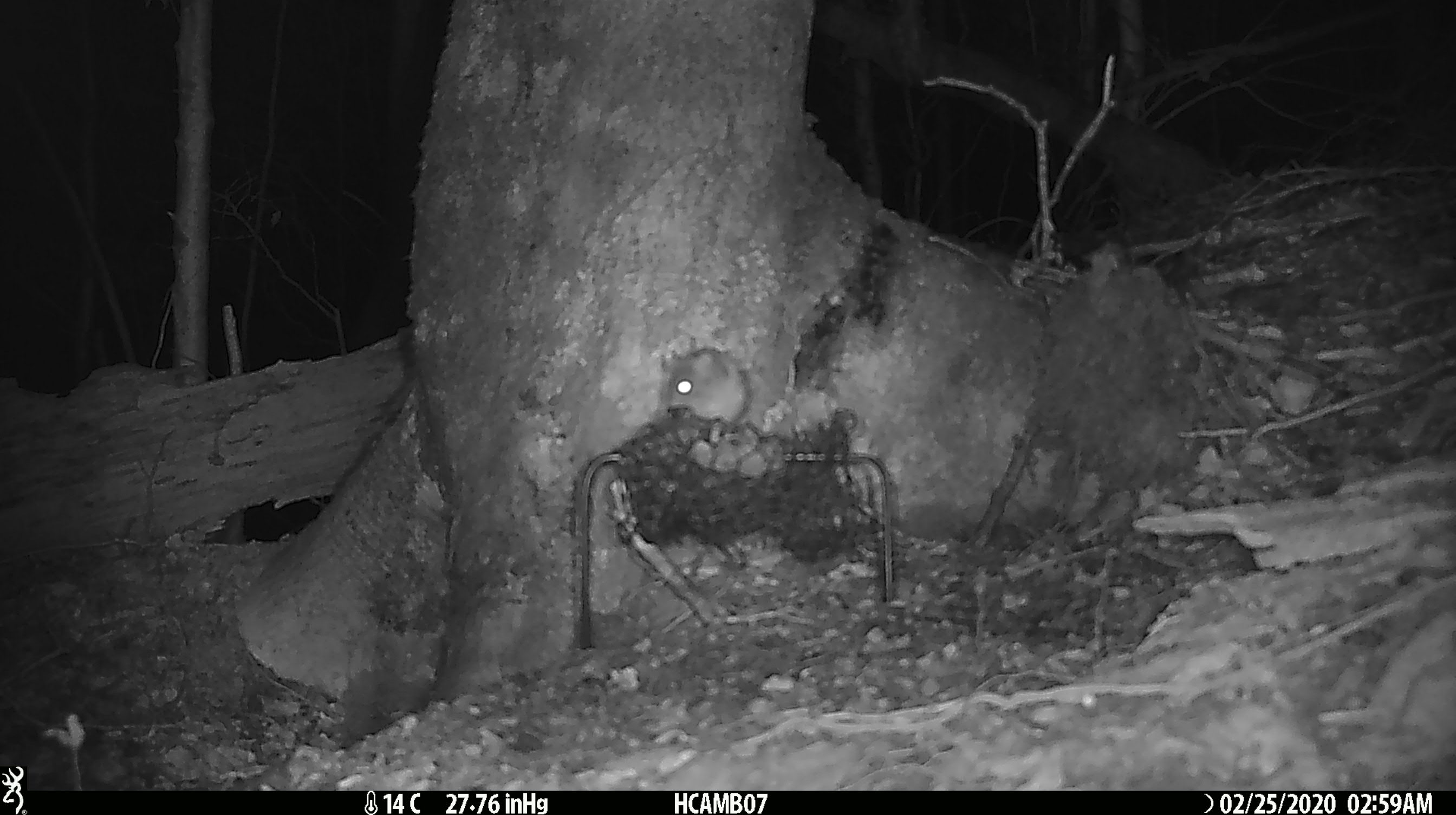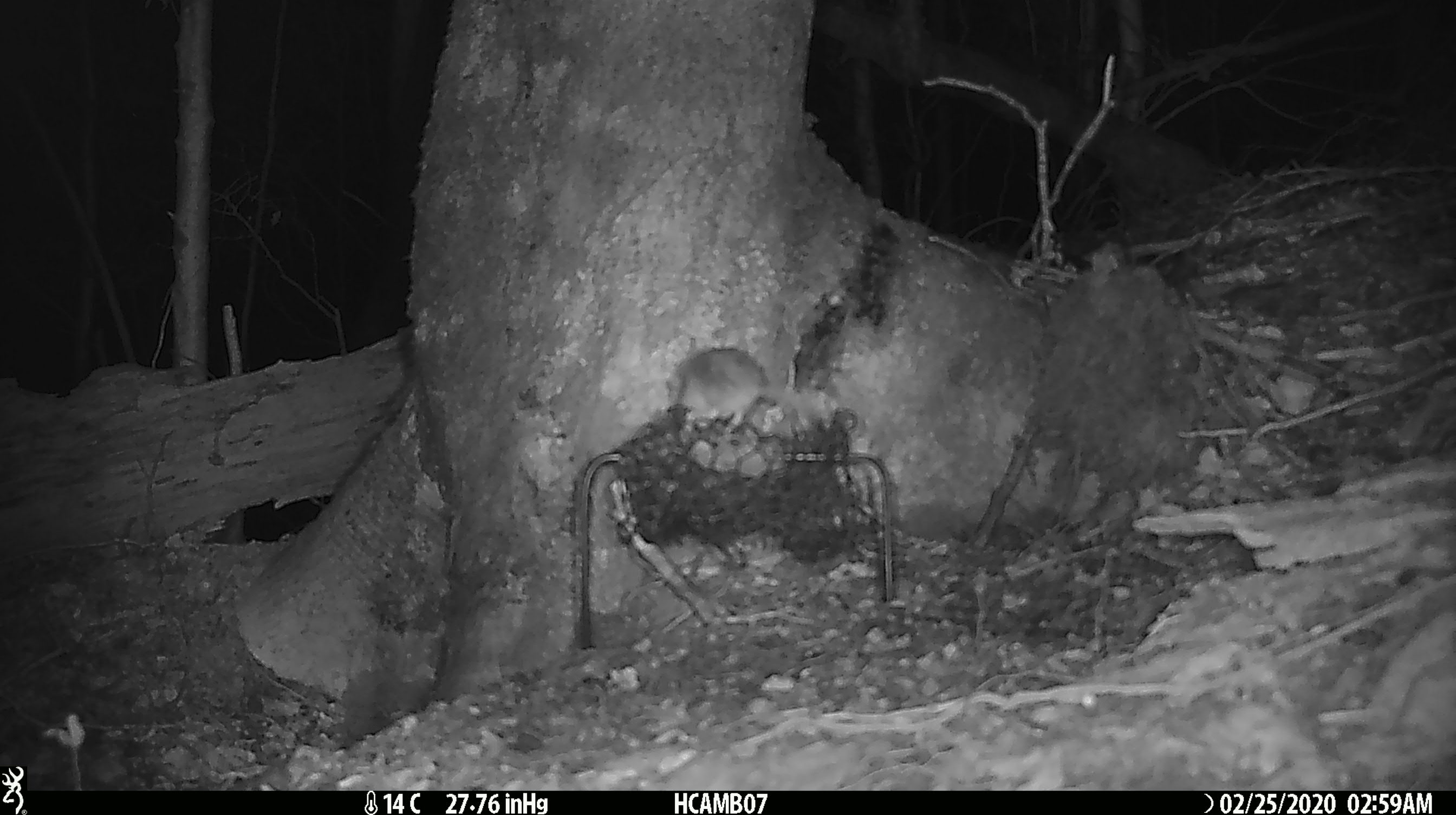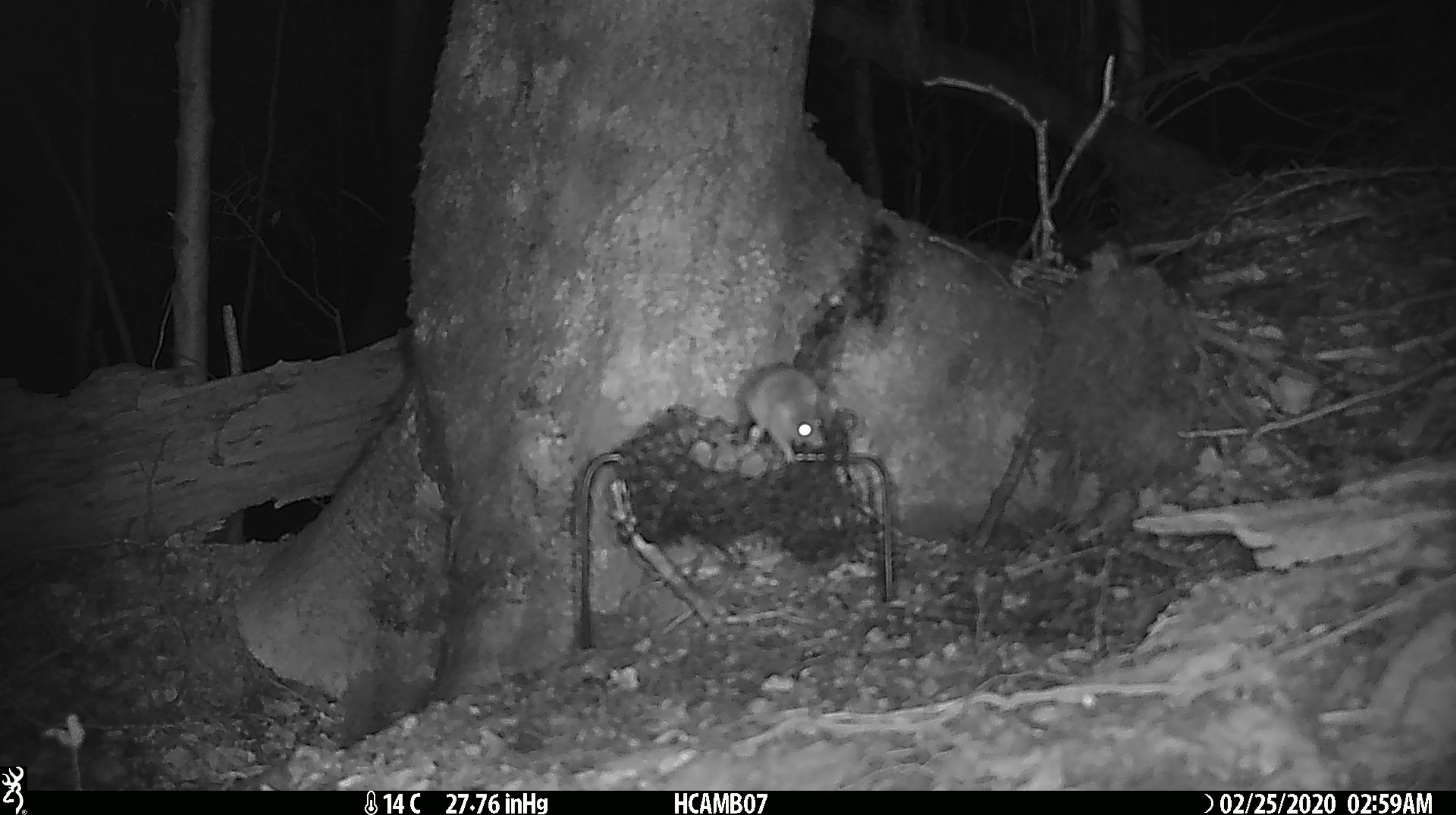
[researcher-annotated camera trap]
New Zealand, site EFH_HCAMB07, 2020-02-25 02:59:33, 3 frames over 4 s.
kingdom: Animalia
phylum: Chordata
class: Mammalia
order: Rodentia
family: Muridae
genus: Mus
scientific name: Mus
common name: mouse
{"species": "mouse (Mus)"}